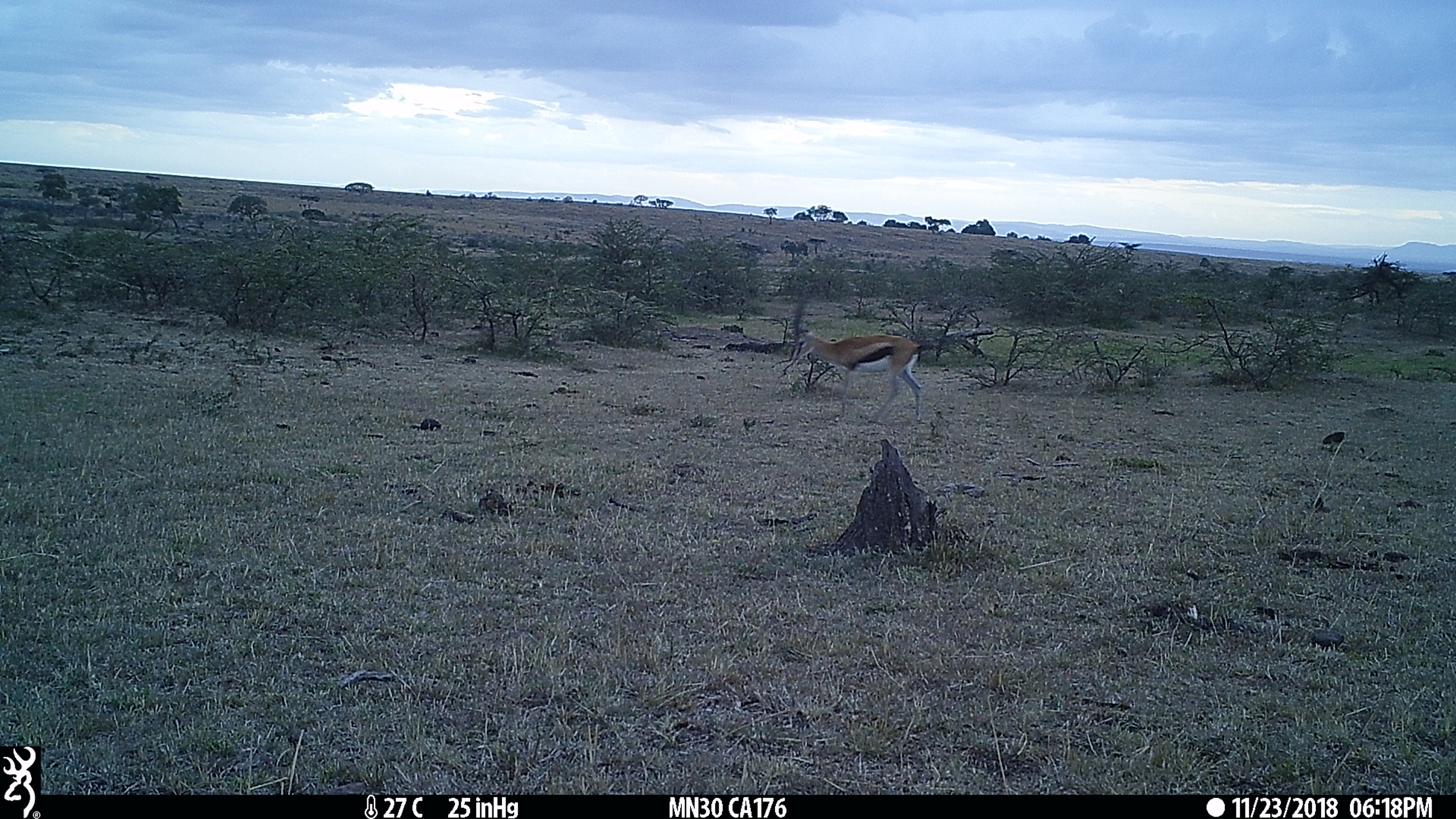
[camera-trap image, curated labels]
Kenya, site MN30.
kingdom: Animalia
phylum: Chordata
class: Mammalia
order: Artiodactyla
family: Bovidae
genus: Eudorcas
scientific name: Eudorcas thomsonii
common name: thomon's gazelle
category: gazelle thomsons